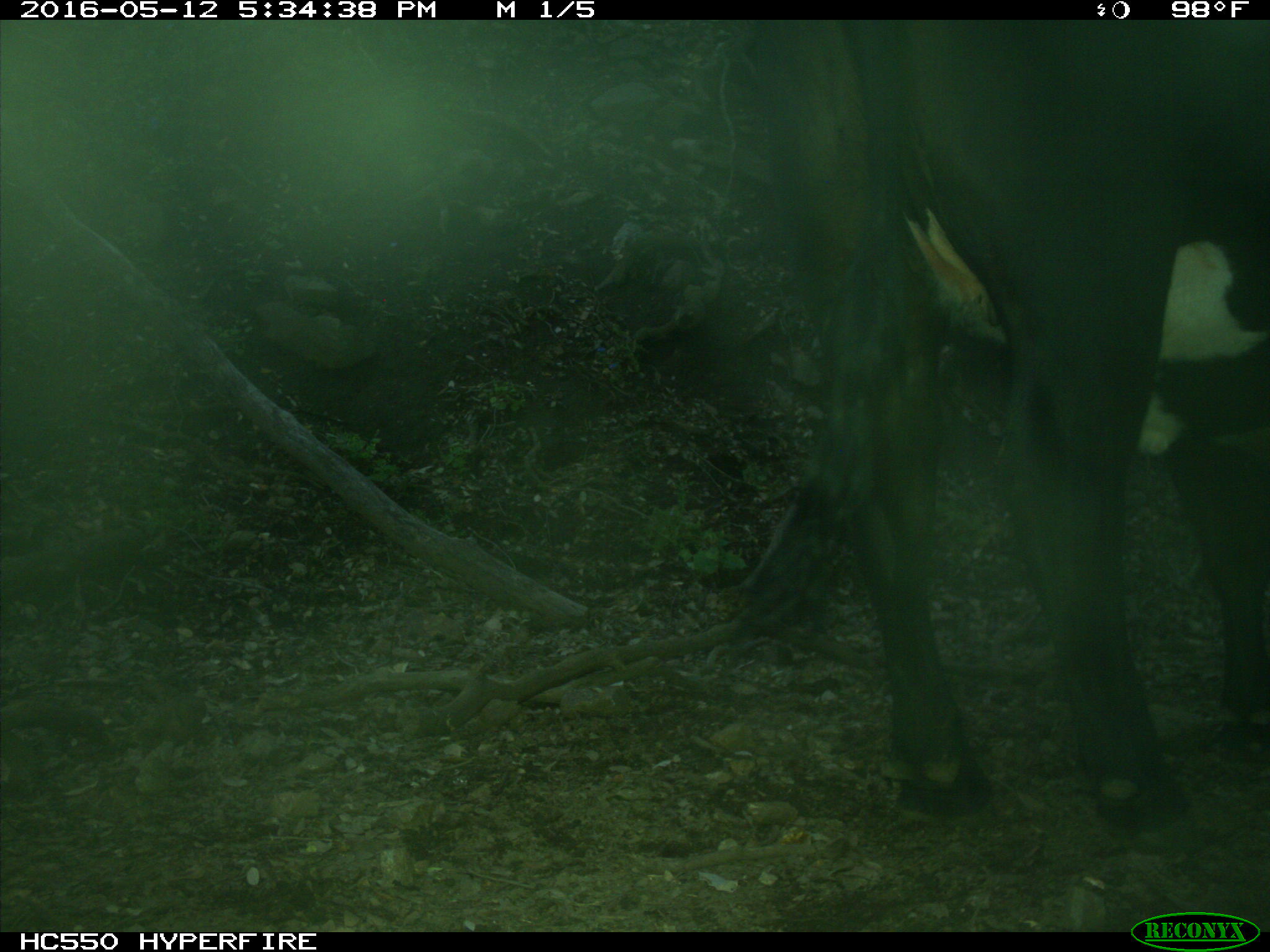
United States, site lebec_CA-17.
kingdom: Animalia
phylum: Chordata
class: Mammalia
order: Artiodactyla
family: Bovidae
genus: Bos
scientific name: Bos taurus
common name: domestic cow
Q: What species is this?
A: Bos taurus (domestic cow).